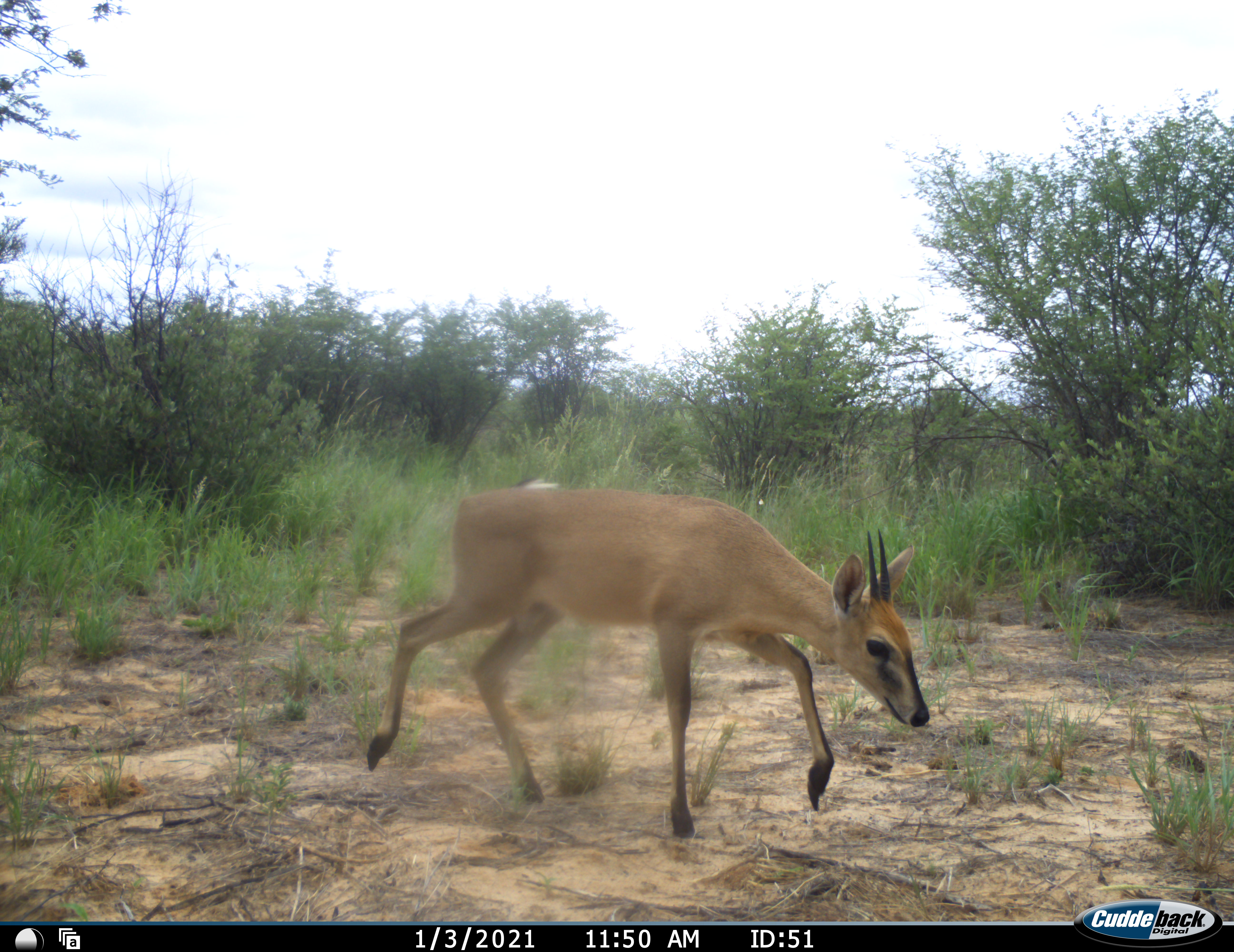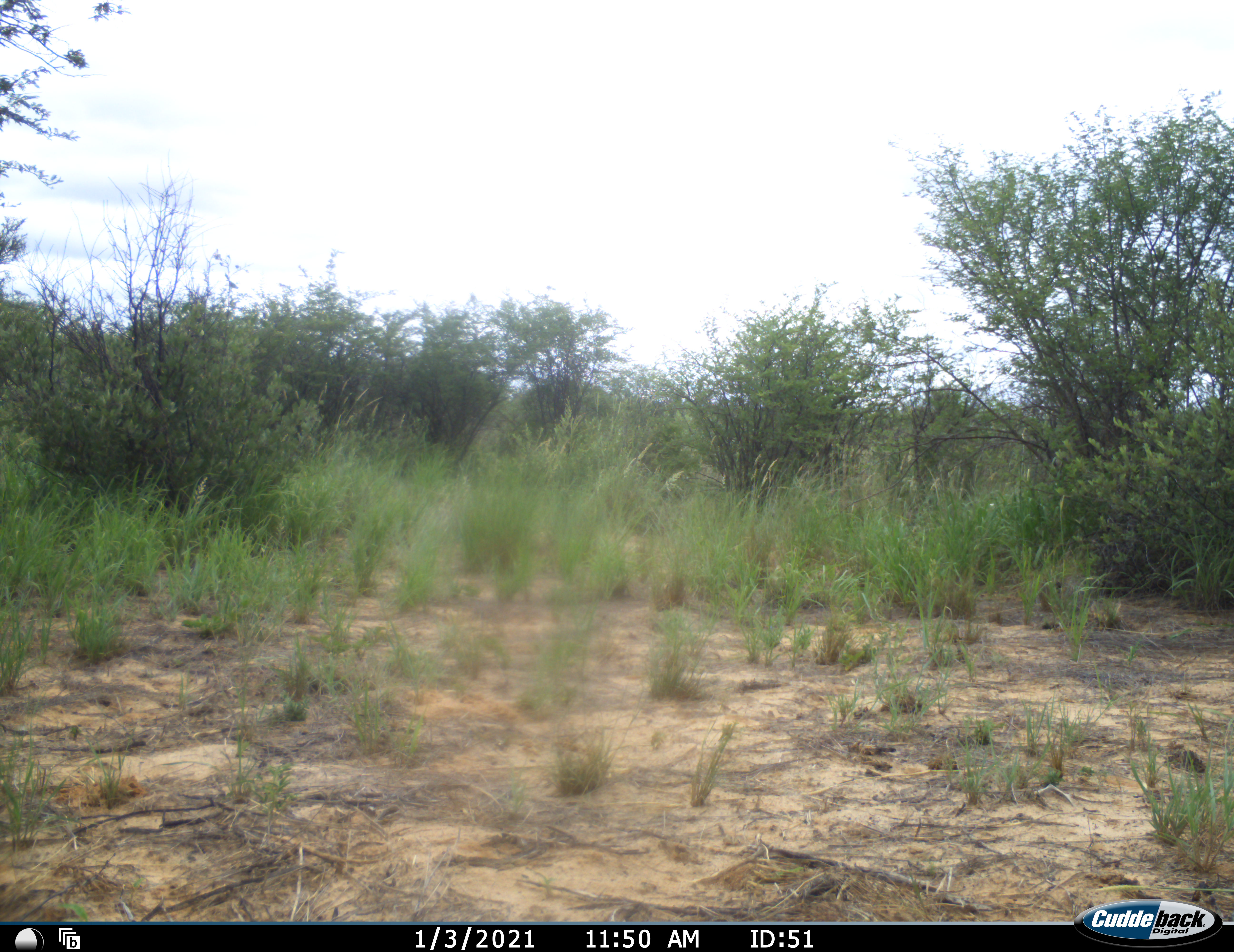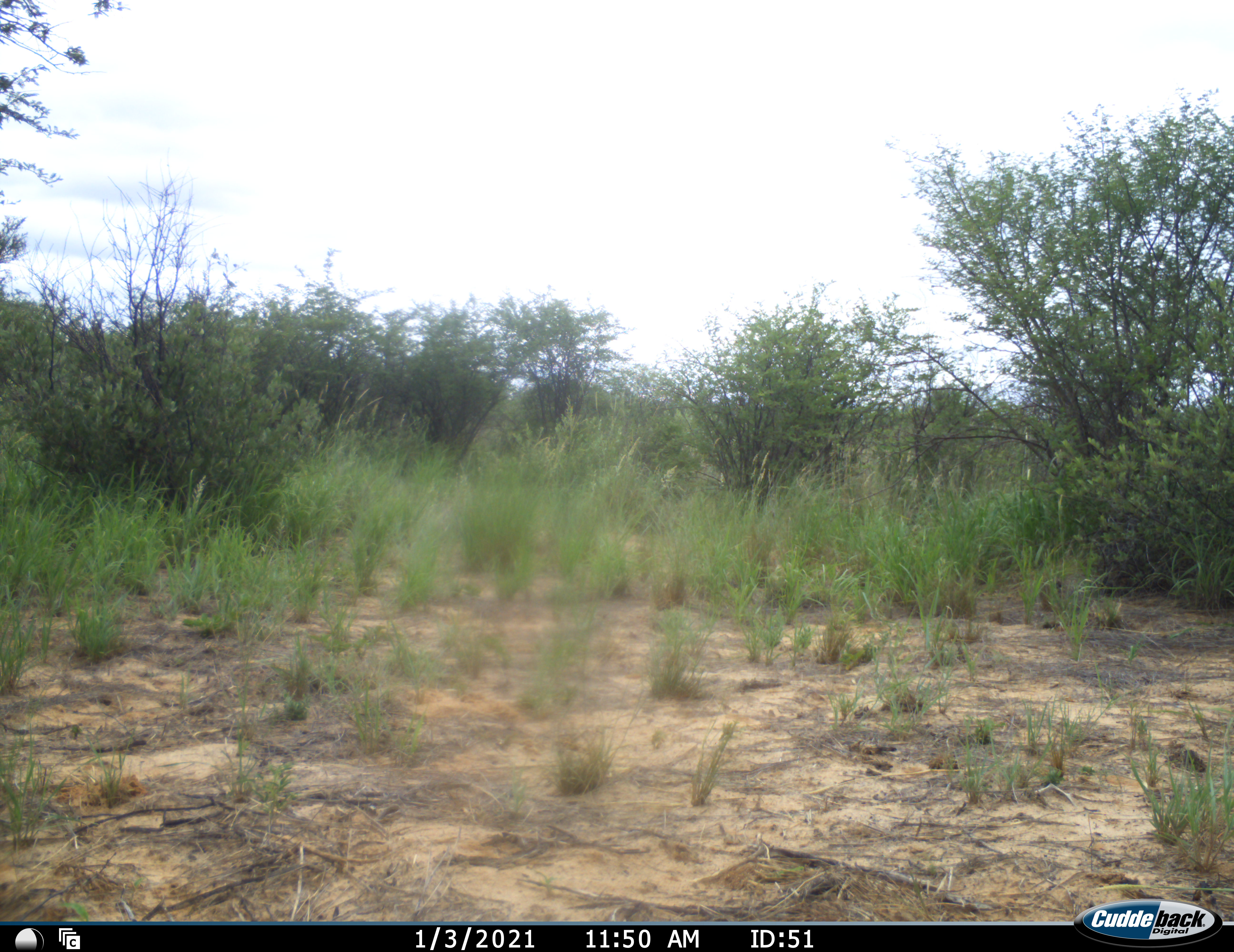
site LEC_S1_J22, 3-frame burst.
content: unidentified animal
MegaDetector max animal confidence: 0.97